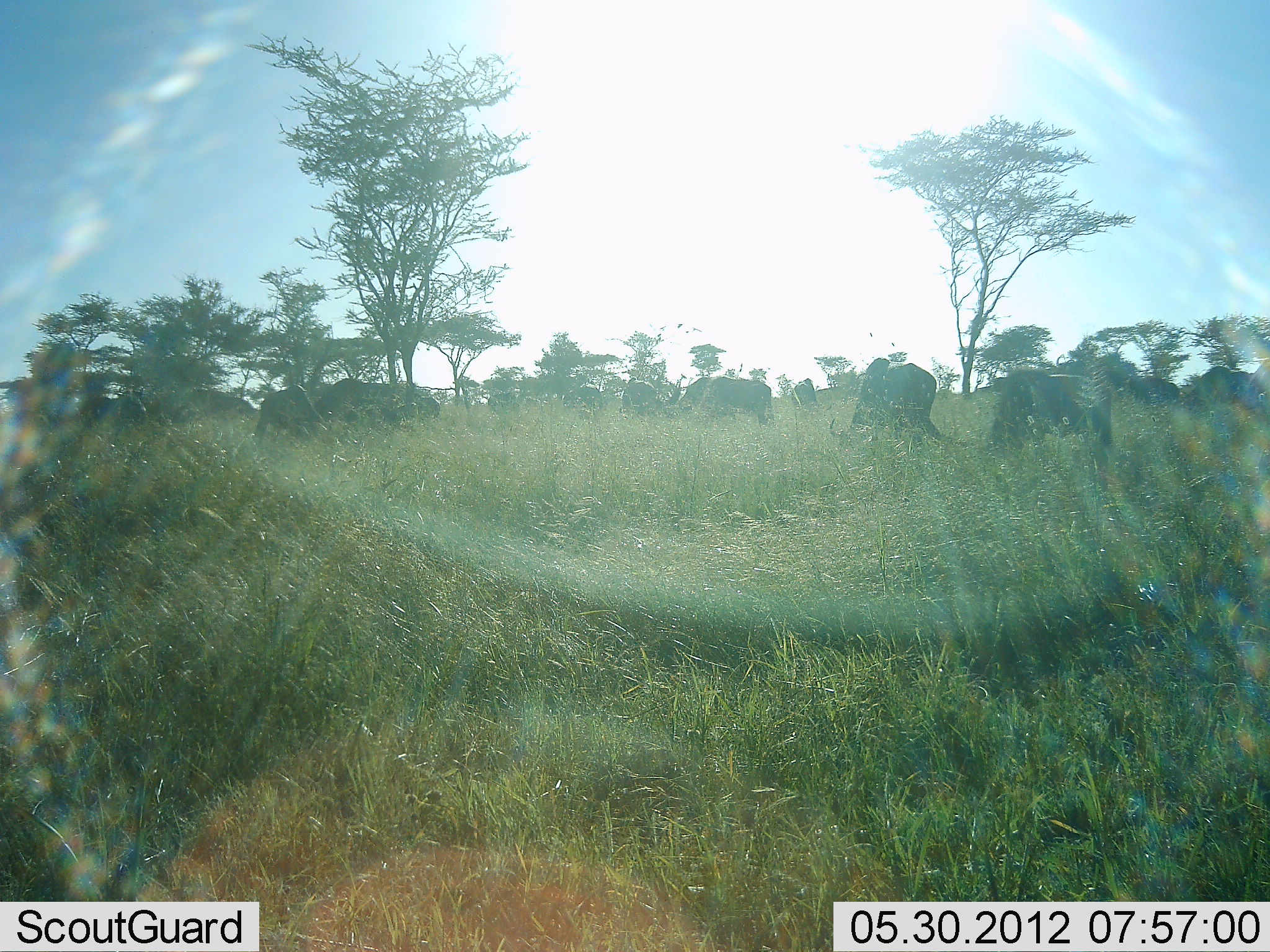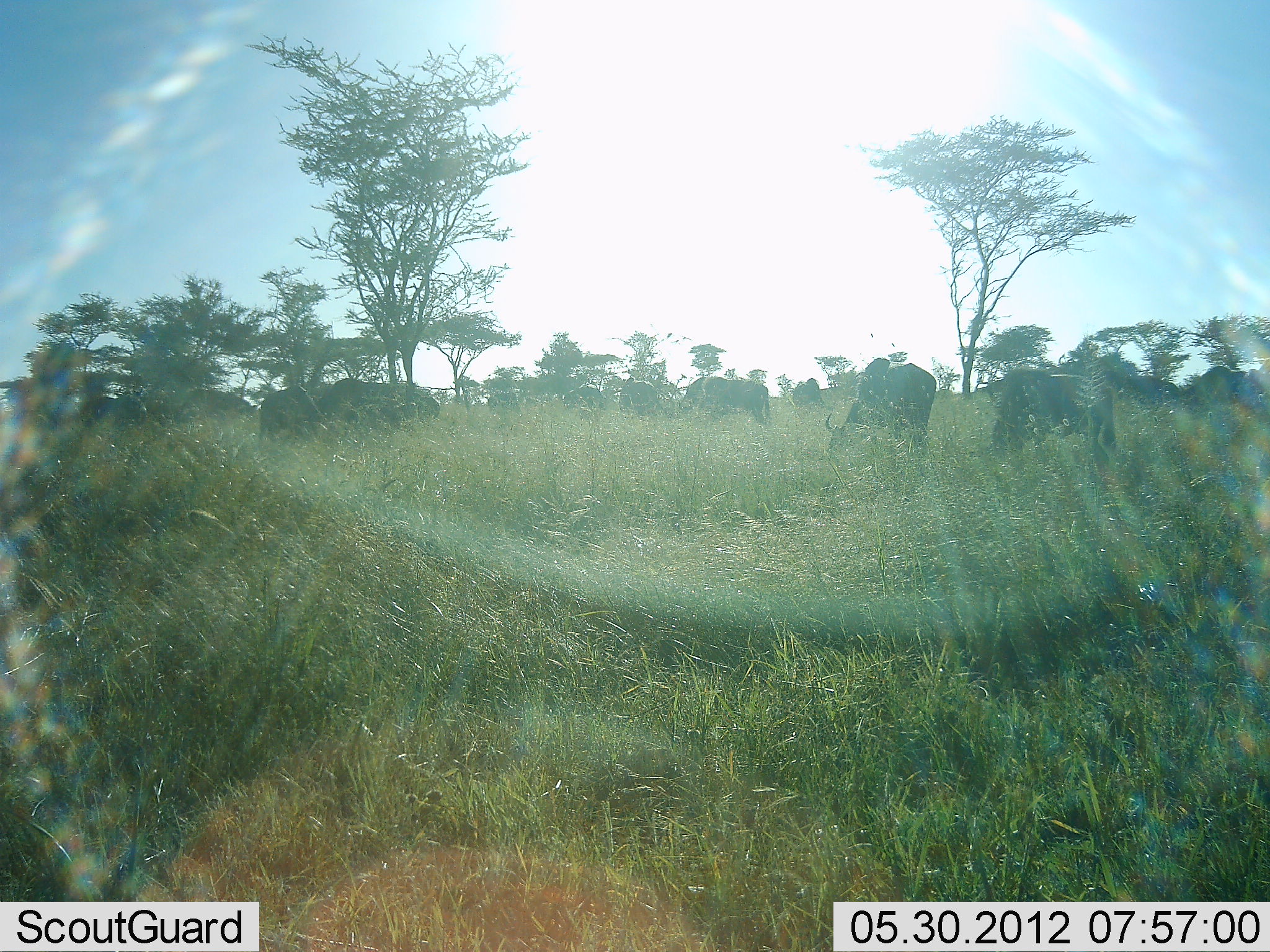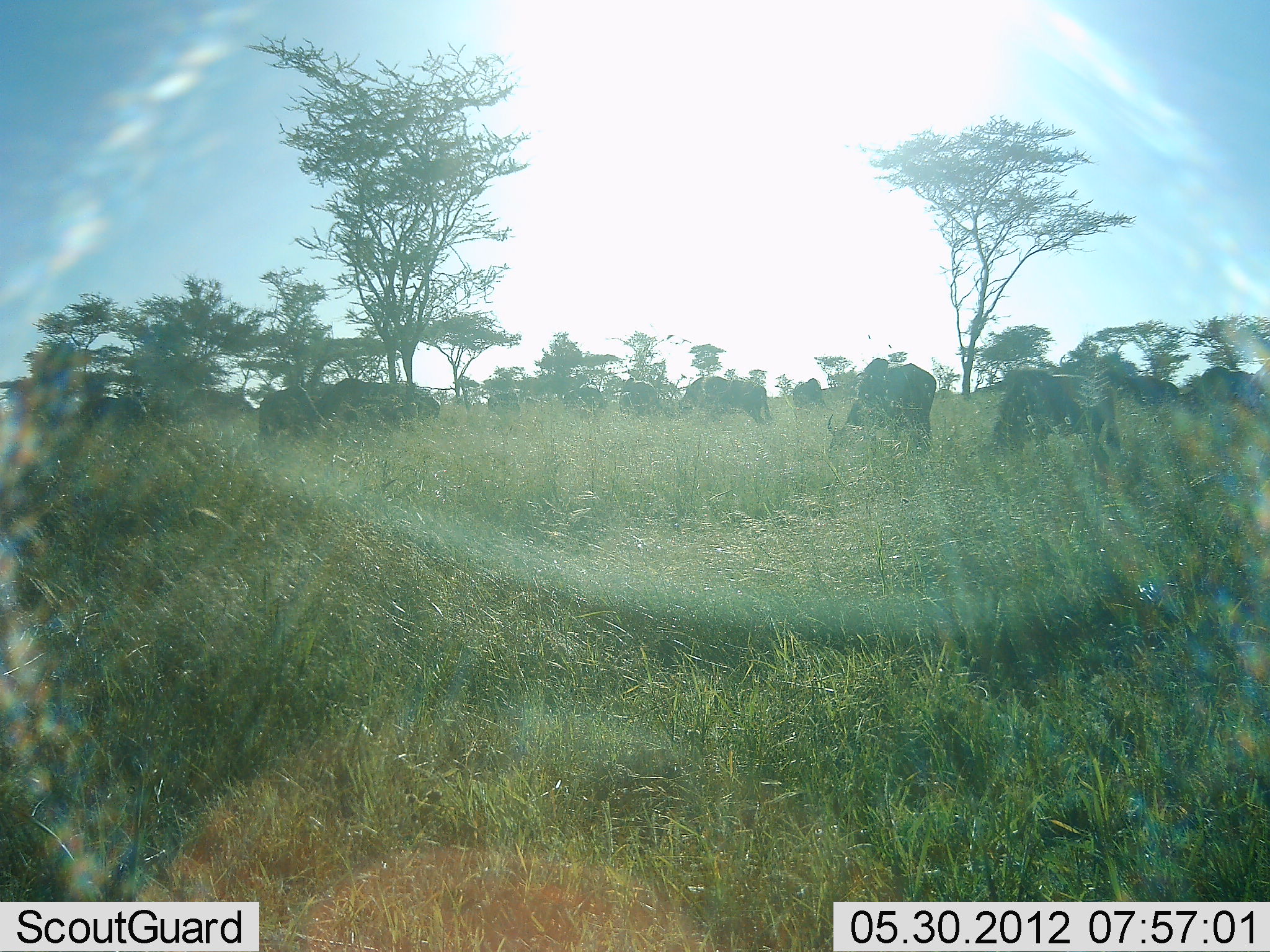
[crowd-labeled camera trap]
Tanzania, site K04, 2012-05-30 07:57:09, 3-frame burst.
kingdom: Animalia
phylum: Chordata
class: Mammalia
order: Artiodactyla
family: Bovidae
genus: Connochaetes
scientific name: Connochaetes taurinus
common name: blue wildebeest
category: wildebeest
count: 11-50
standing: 20%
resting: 0%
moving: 0%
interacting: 0%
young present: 0%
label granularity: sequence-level